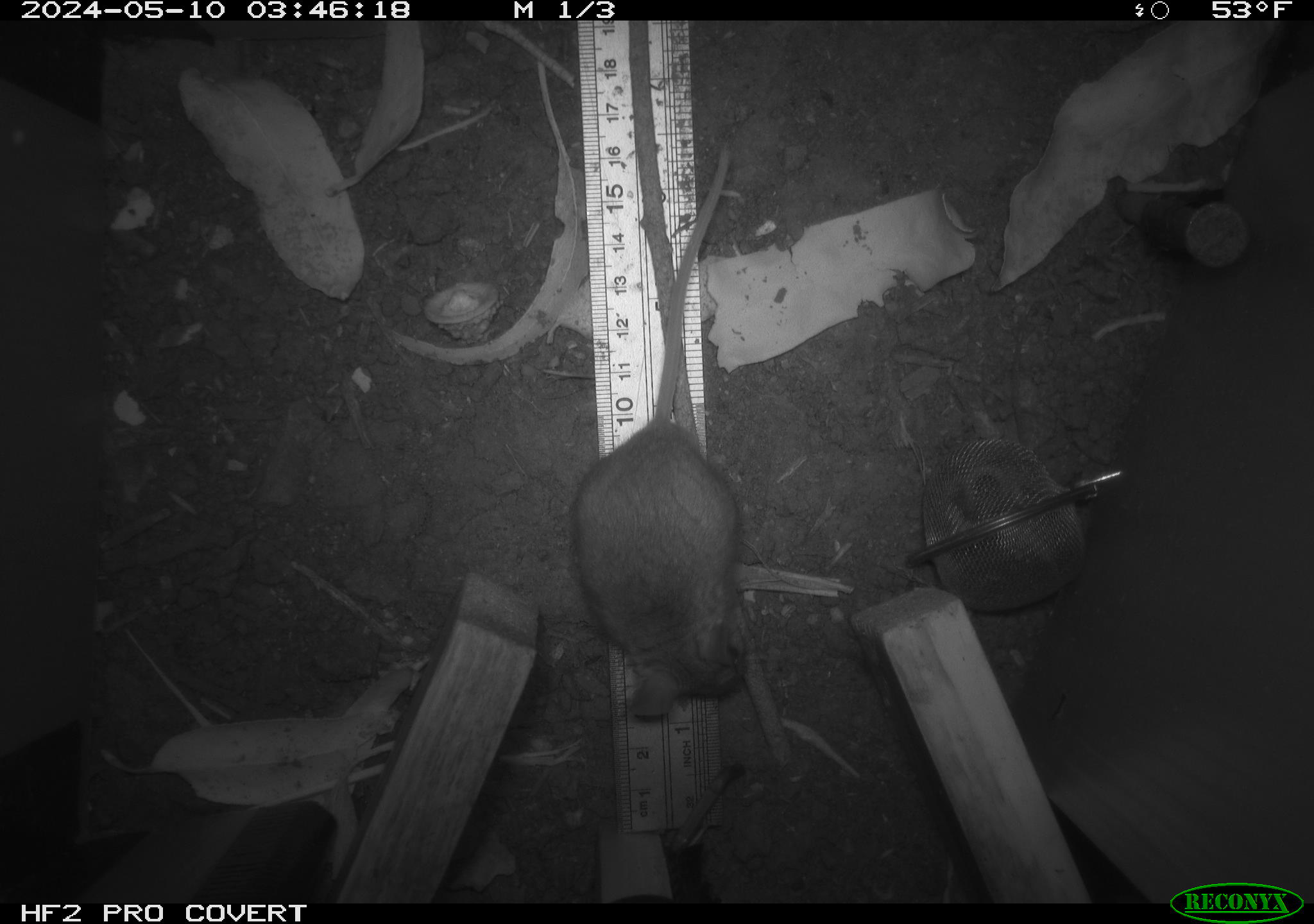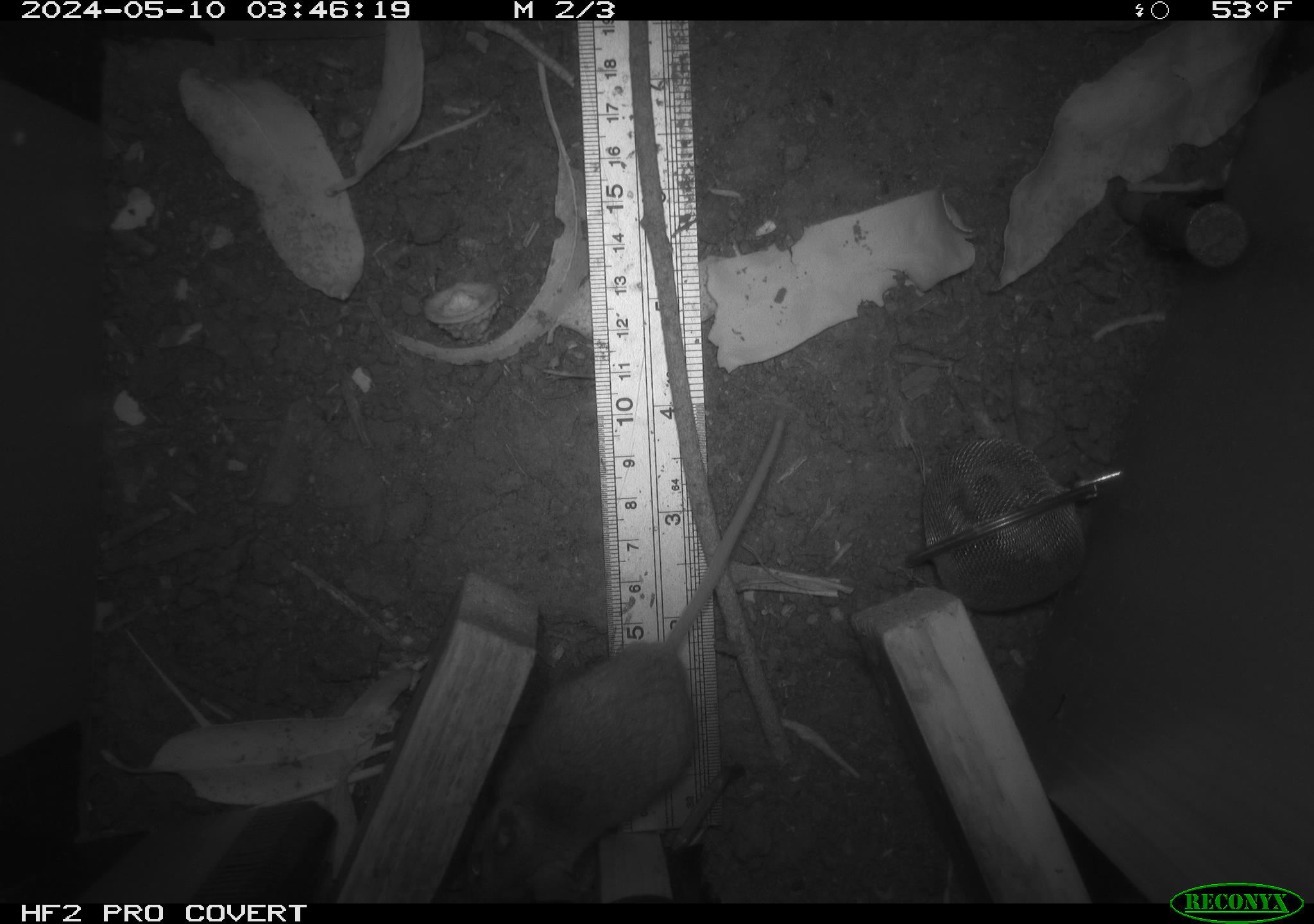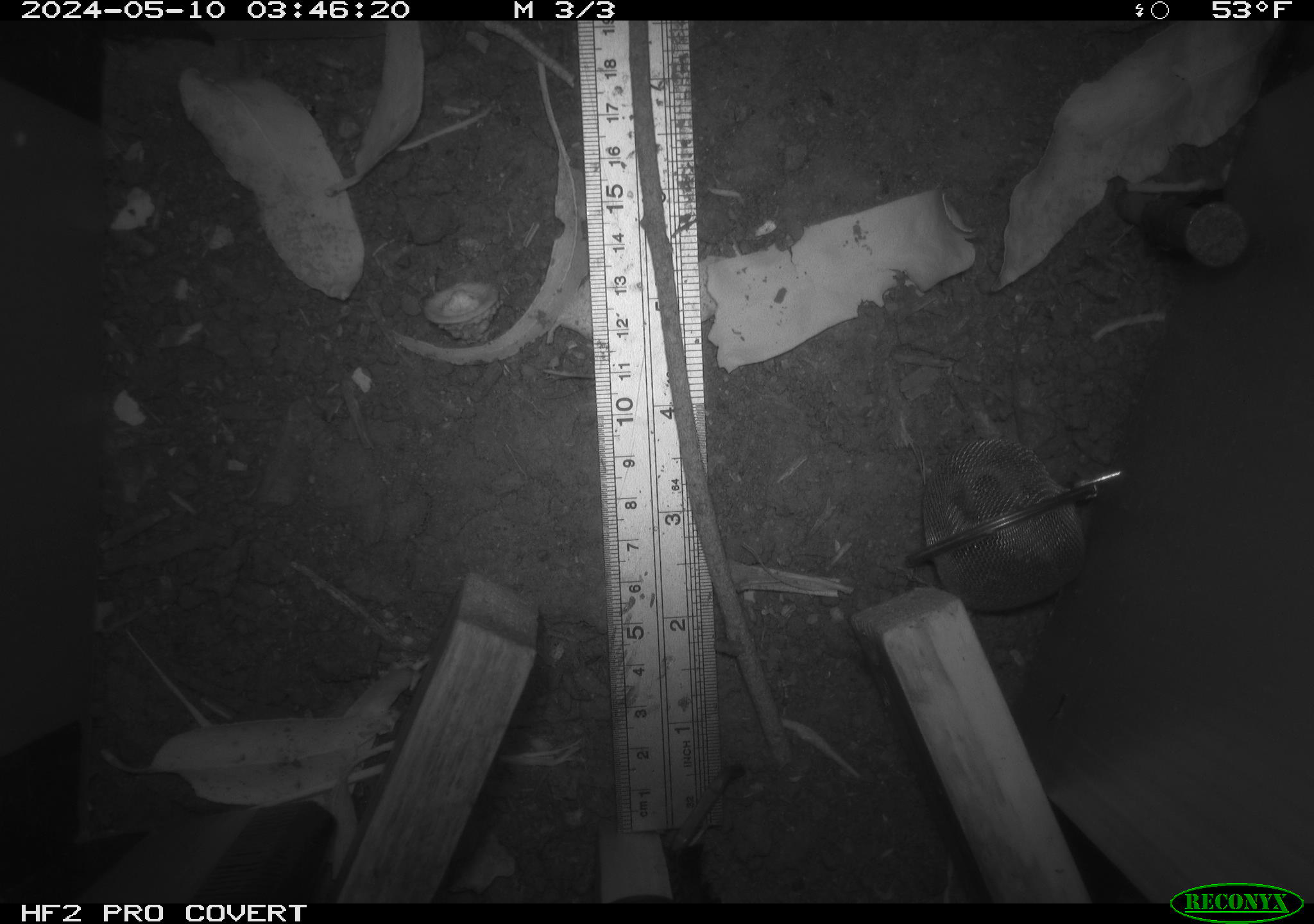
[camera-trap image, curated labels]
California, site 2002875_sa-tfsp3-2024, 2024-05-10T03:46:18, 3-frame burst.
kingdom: Animalia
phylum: Chordata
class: Mammalia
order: Rodentia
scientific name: Rodentia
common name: mouse species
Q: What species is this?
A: Mouse species (Rodentia).